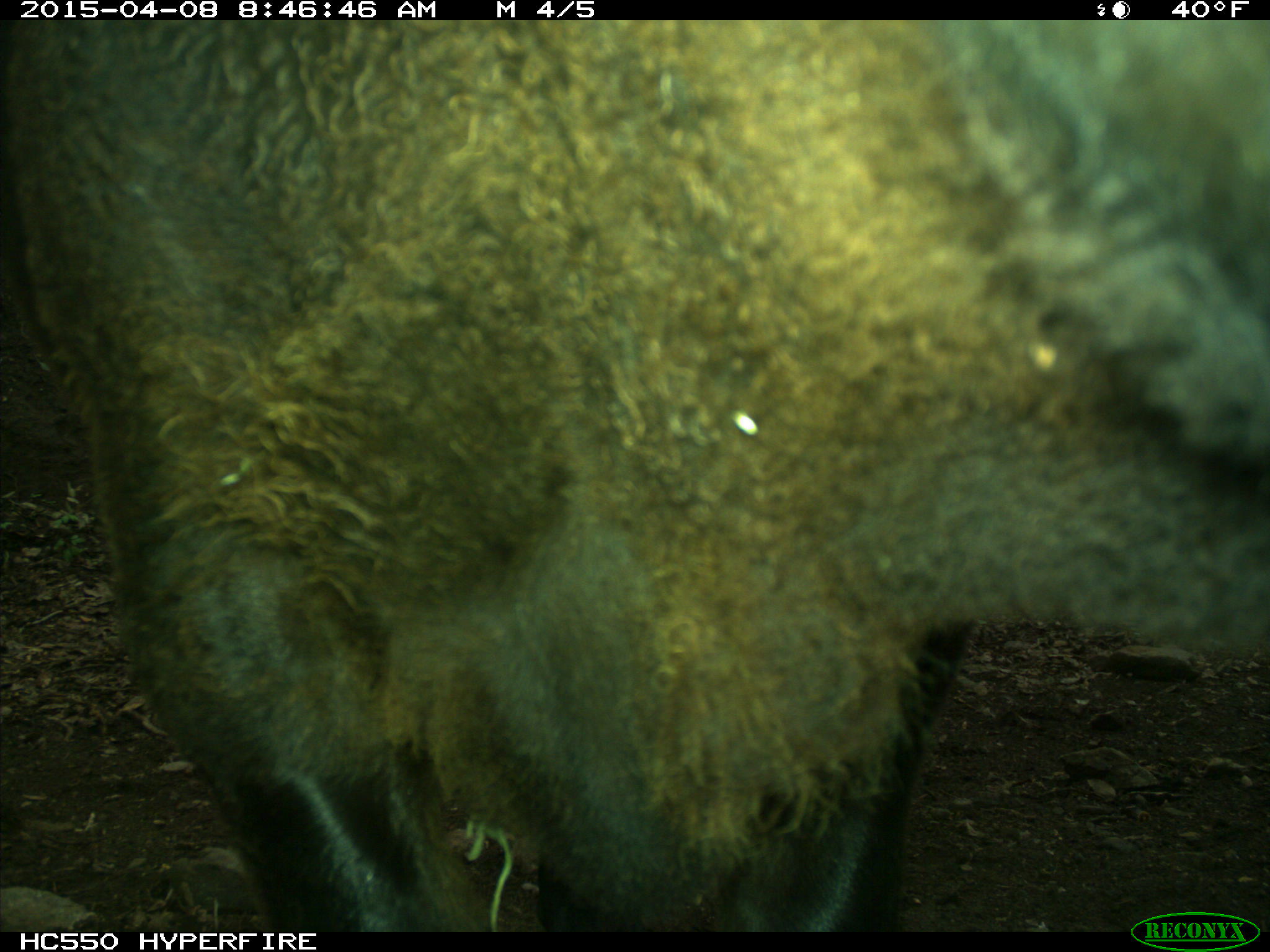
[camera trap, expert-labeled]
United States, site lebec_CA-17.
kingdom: Animalia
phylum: Chordata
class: Mammalia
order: Artiodactyla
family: Bovidae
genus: Bos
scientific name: Bos taurus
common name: domestic cow